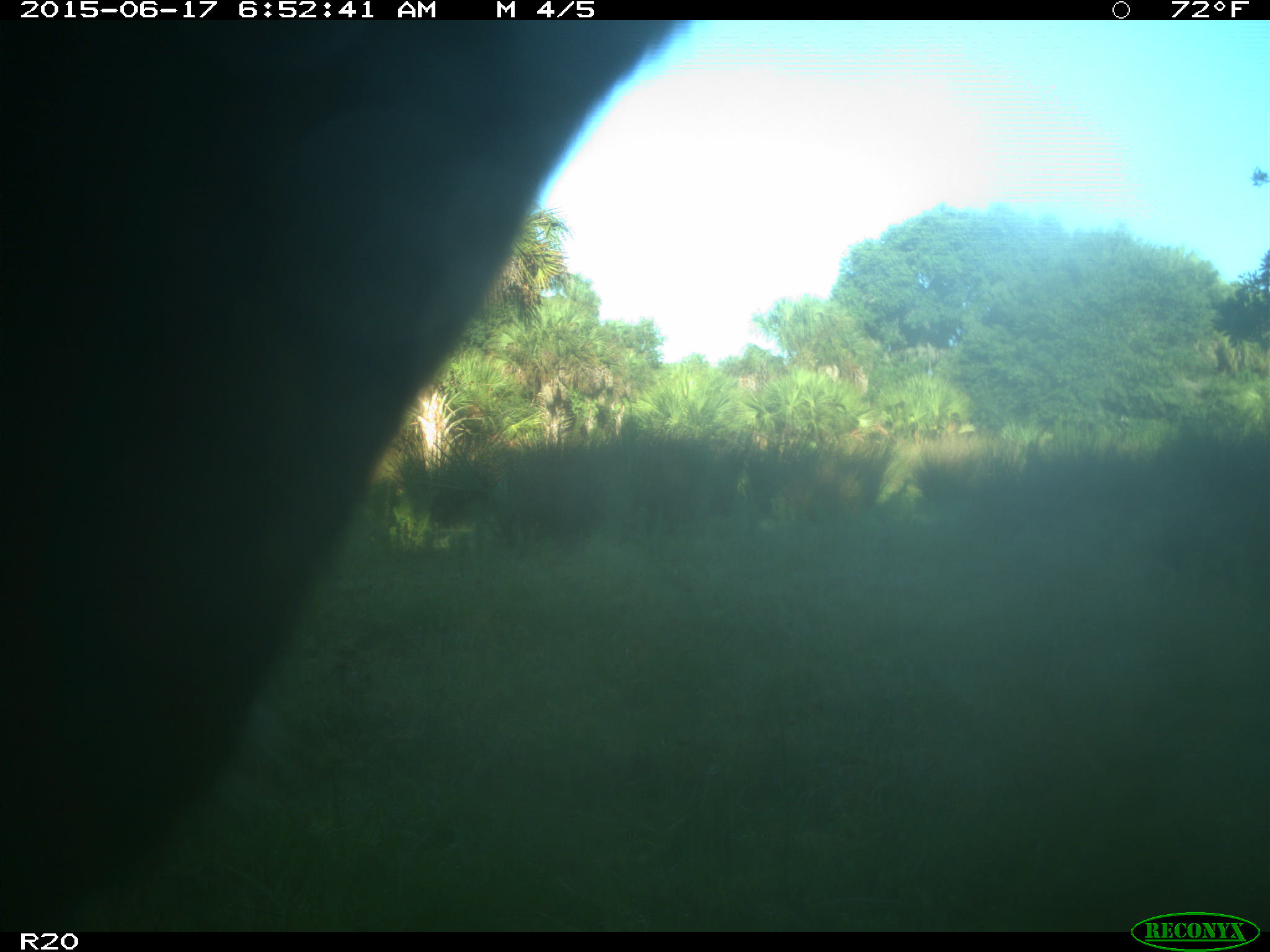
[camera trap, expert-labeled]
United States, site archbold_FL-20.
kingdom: Animalia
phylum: Chordata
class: Mammalia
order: Artiodactyla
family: Bovidae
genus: Bos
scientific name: Bos taurus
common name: domestic cow